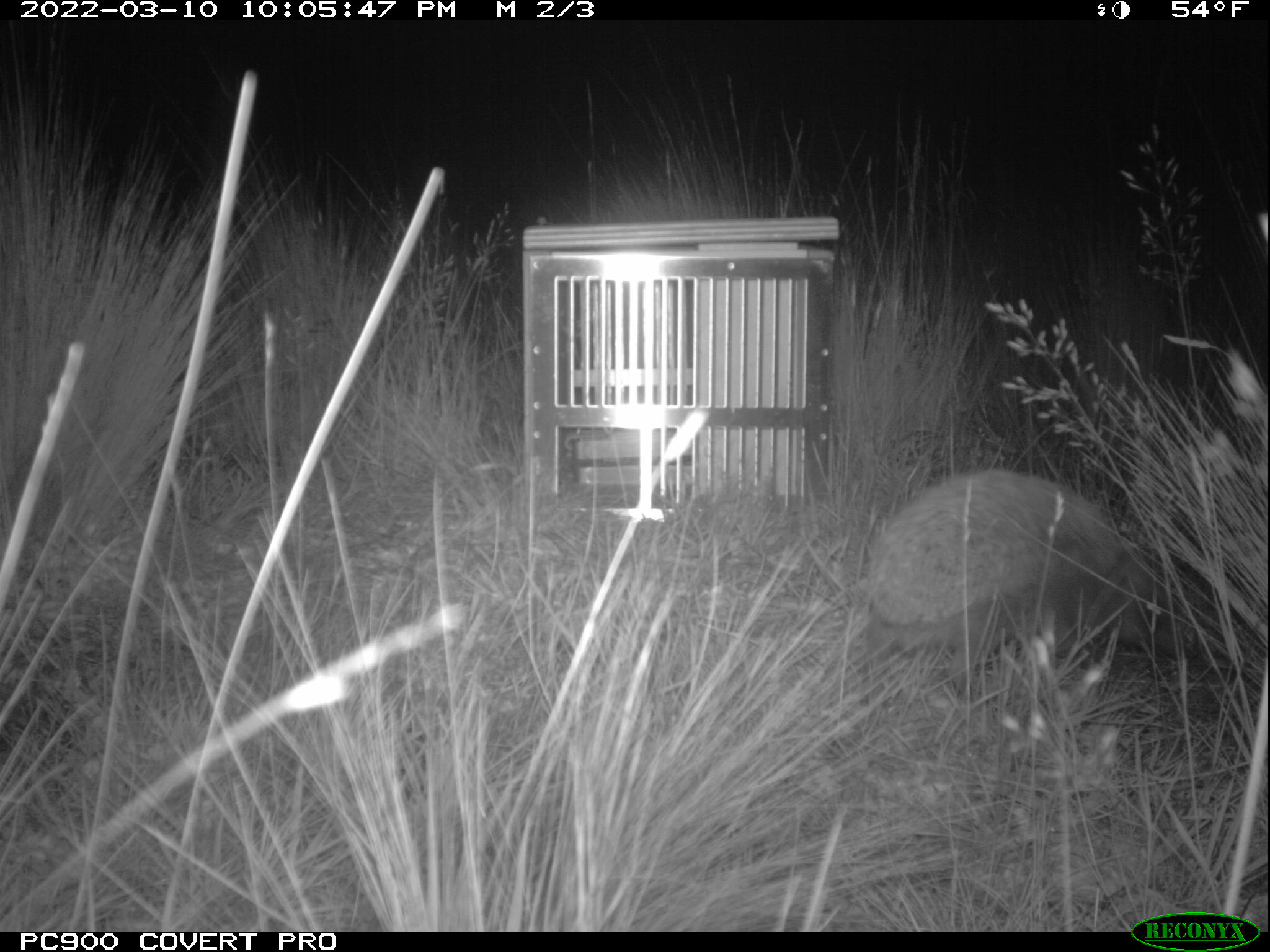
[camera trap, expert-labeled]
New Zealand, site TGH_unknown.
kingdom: Animalia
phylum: Chordata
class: Mammalia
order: Eulipotyphla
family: Erinaceidae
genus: Erinaceus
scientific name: Erinaceus europaeus europaeus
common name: european hedgehog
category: hedgehog